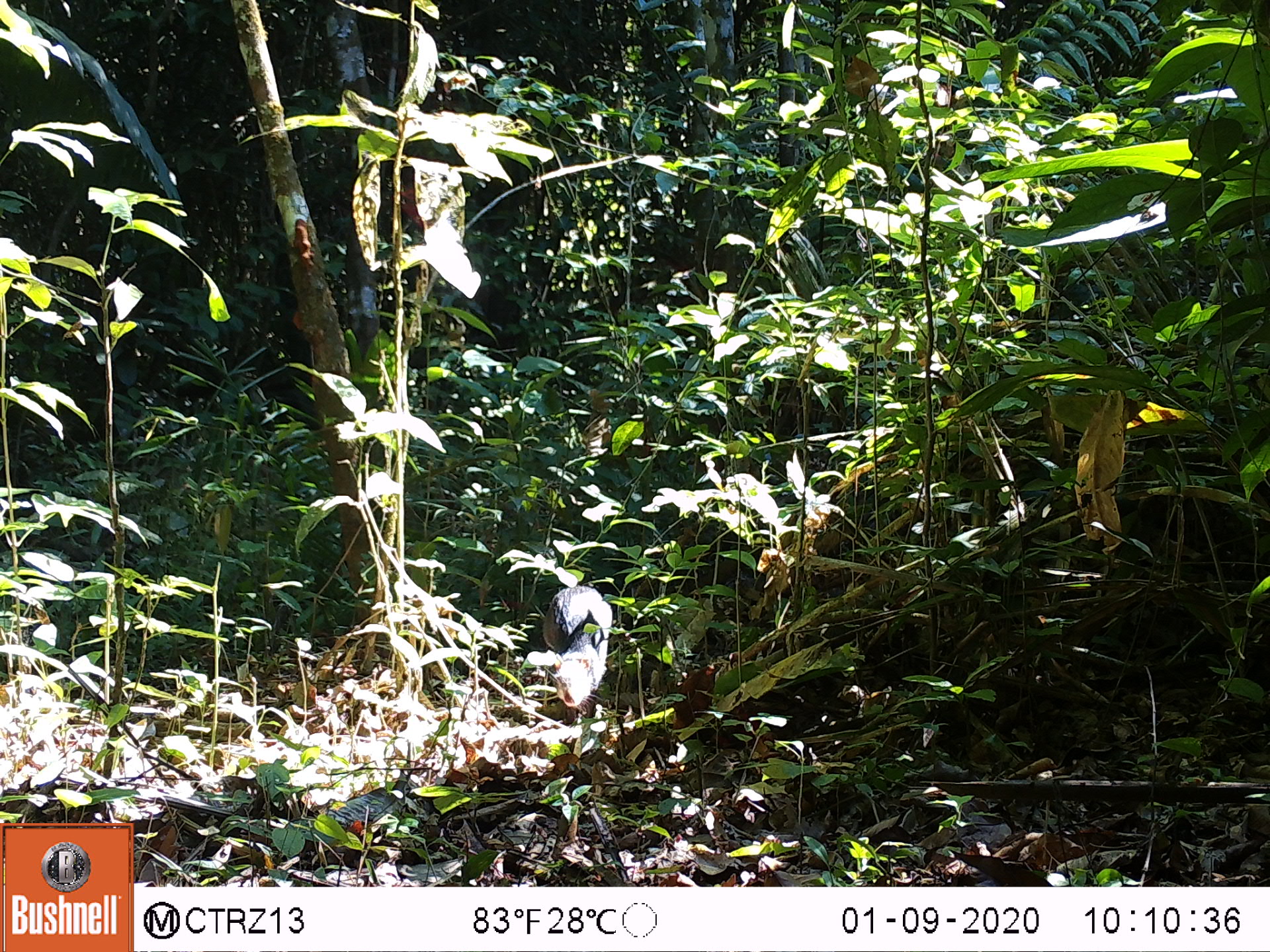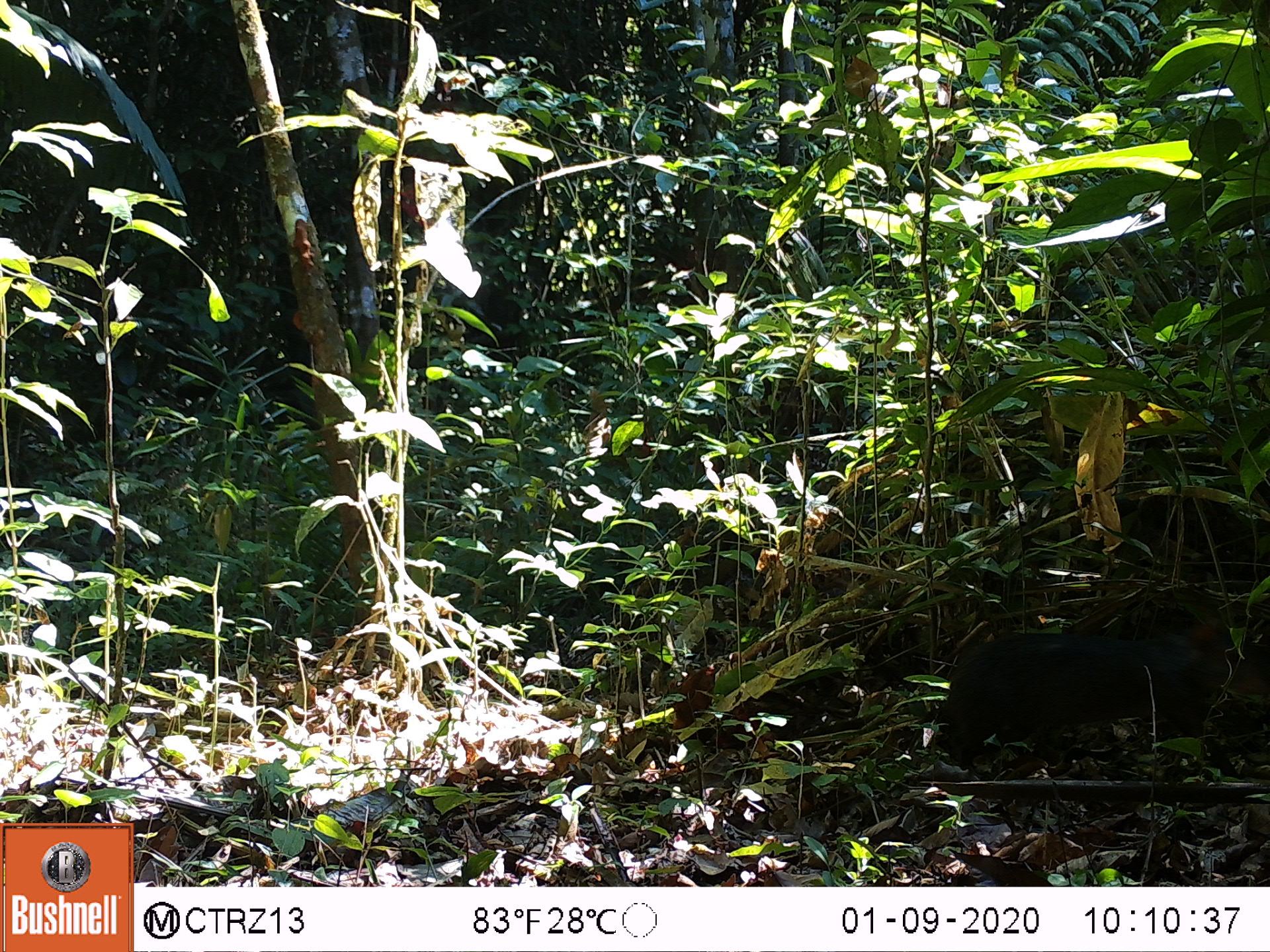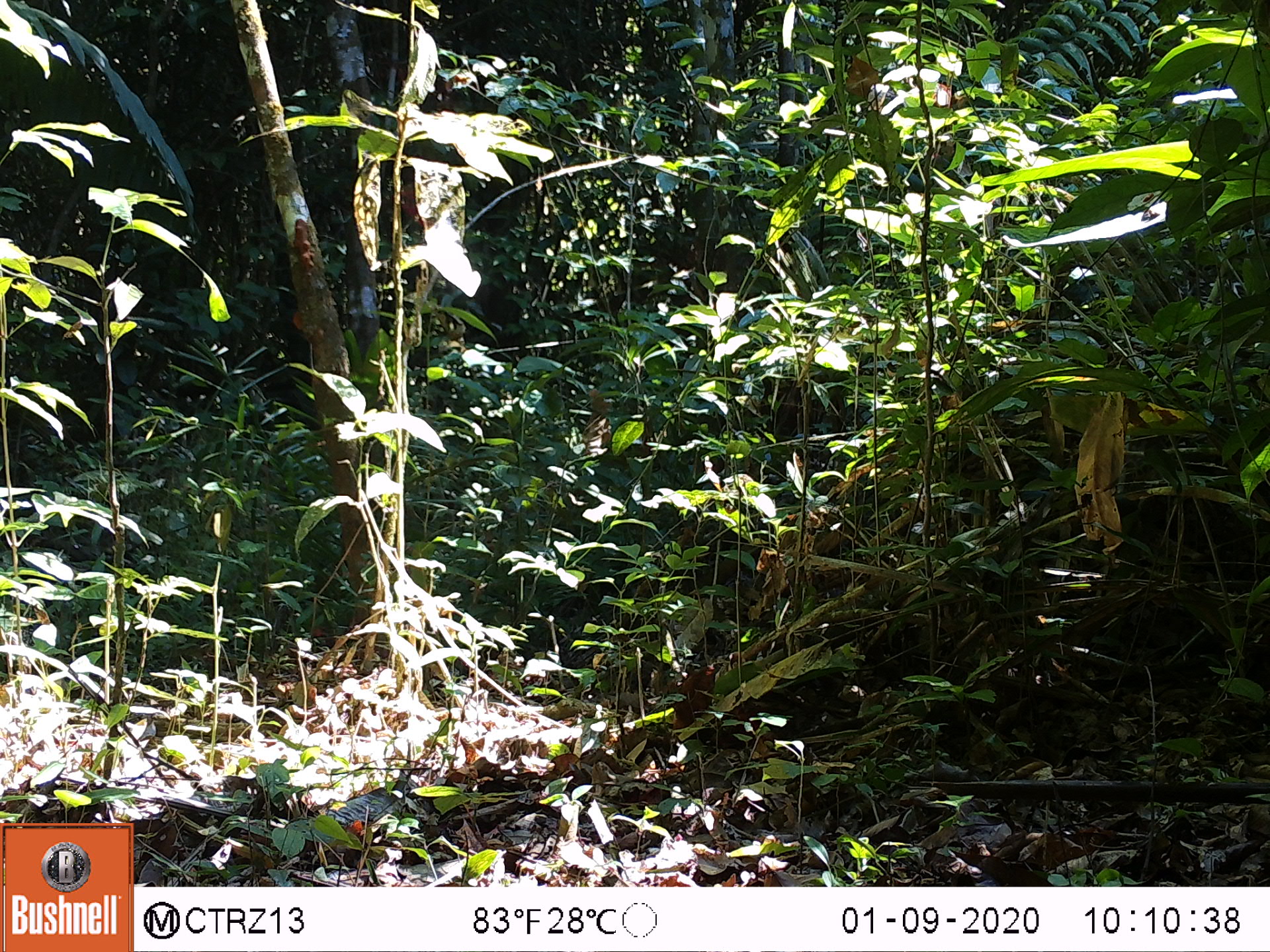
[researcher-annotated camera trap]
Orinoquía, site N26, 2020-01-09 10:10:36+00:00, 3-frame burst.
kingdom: Animalia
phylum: Chordata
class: Mammalia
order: Rodentia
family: Dasyproctidae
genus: Dasyprocta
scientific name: Dasyprocta fuliginosa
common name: black agouti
Black agouti (Dasyprocta fuliginosa).